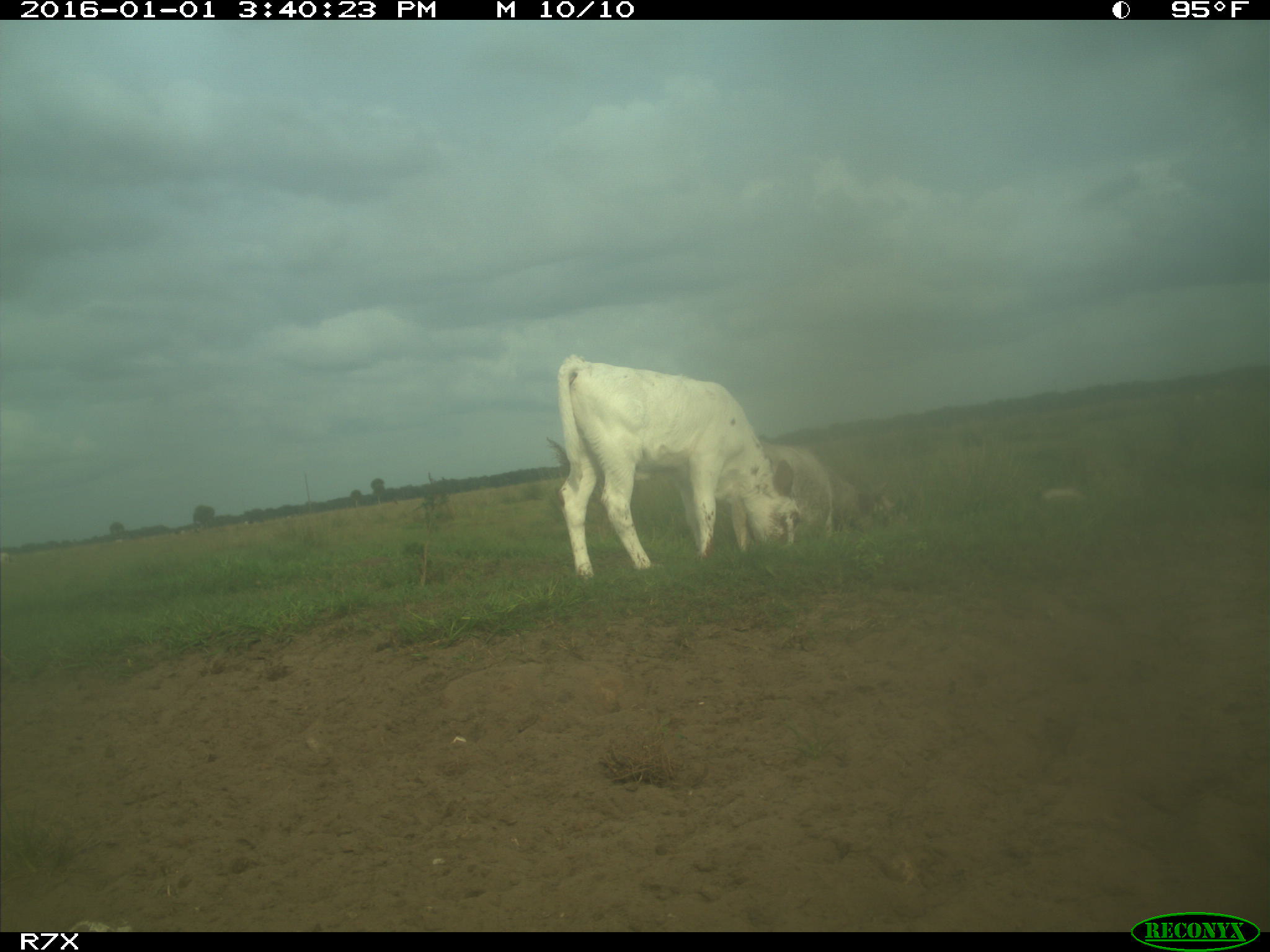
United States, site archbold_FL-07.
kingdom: Animalia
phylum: Chordata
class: Mammalia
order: Artiodactyla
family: Bovidae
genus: Bos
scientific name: Bos taurus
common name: domestic cow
Bos taurus (domestic cow).